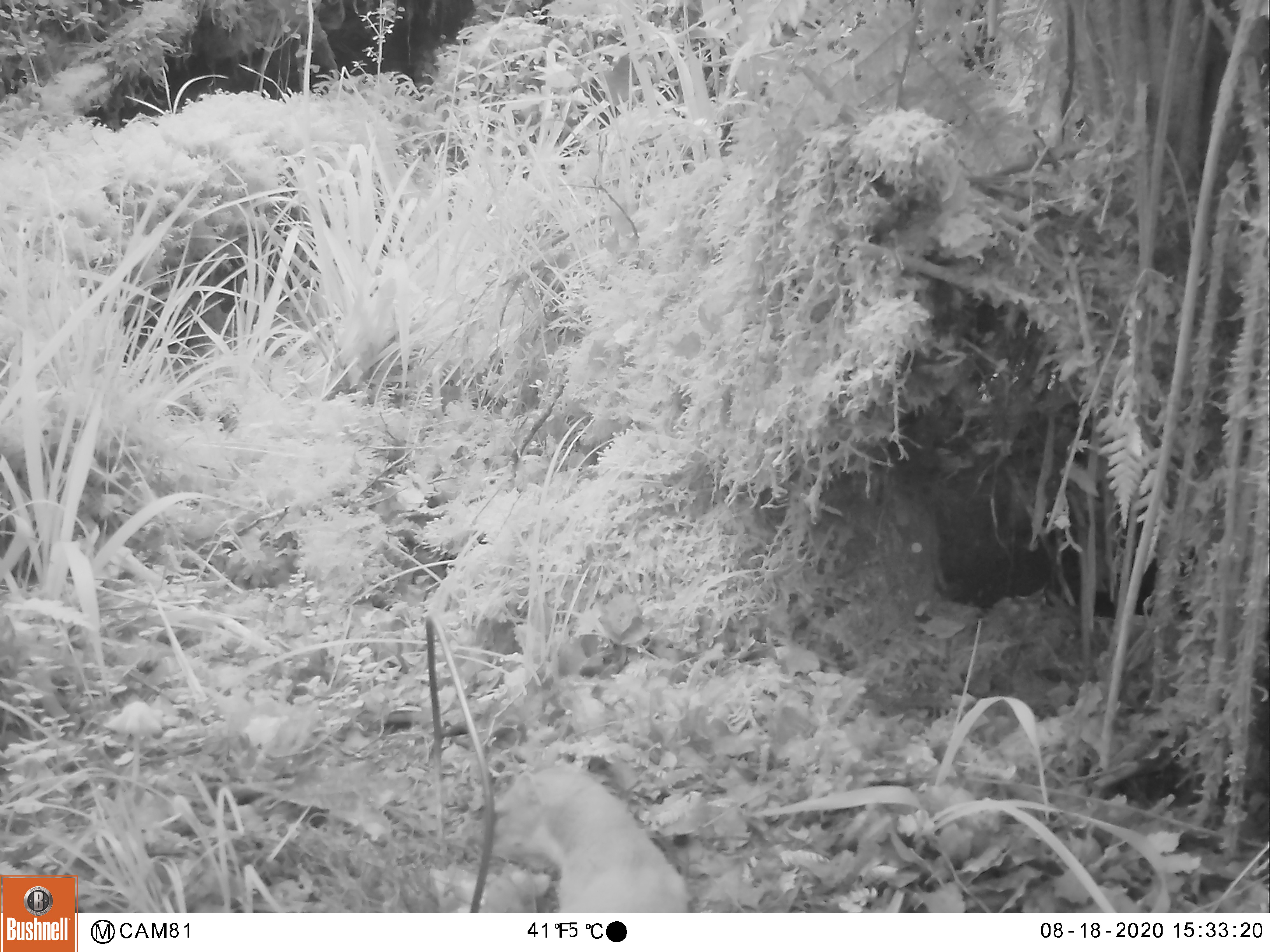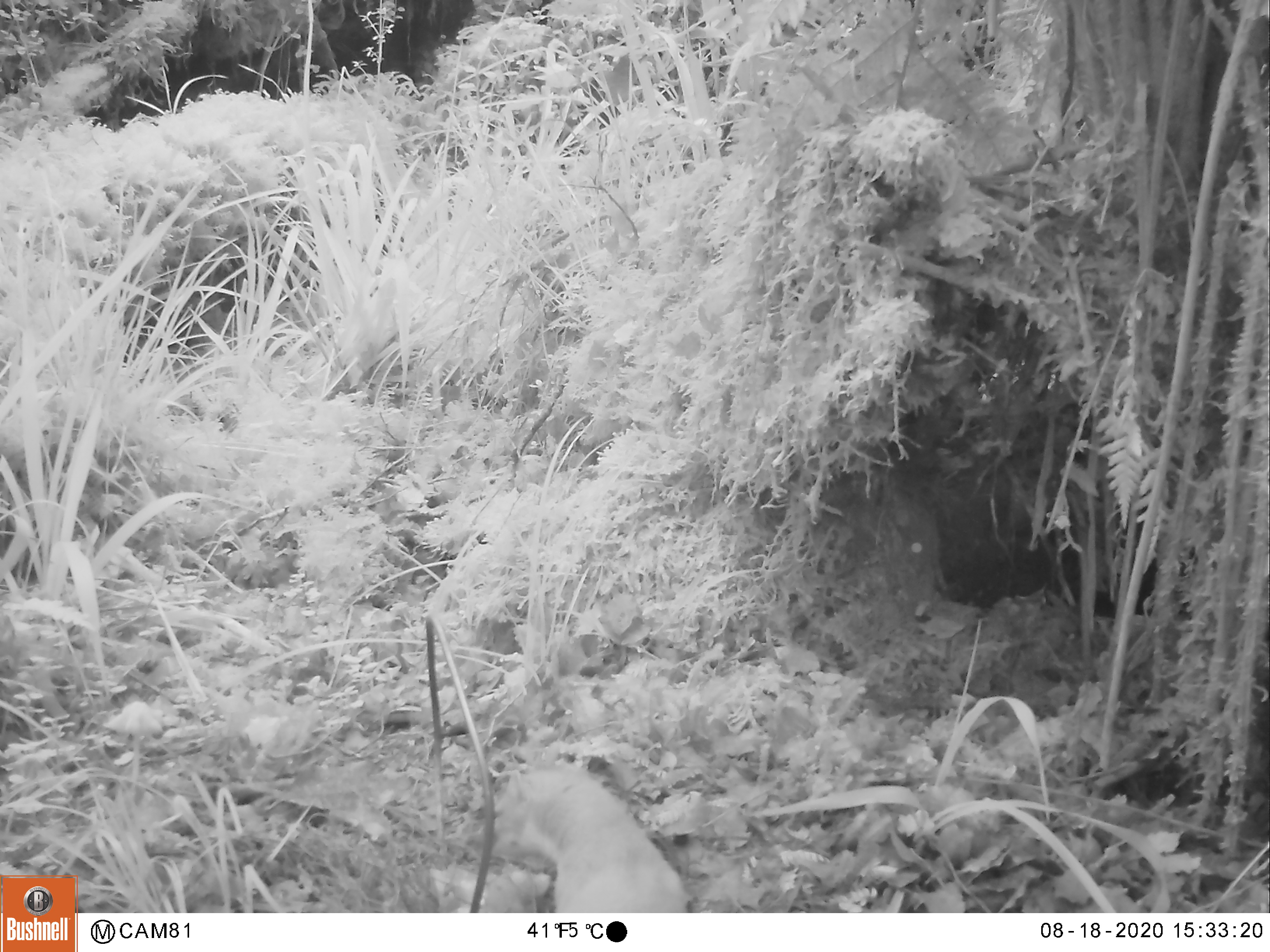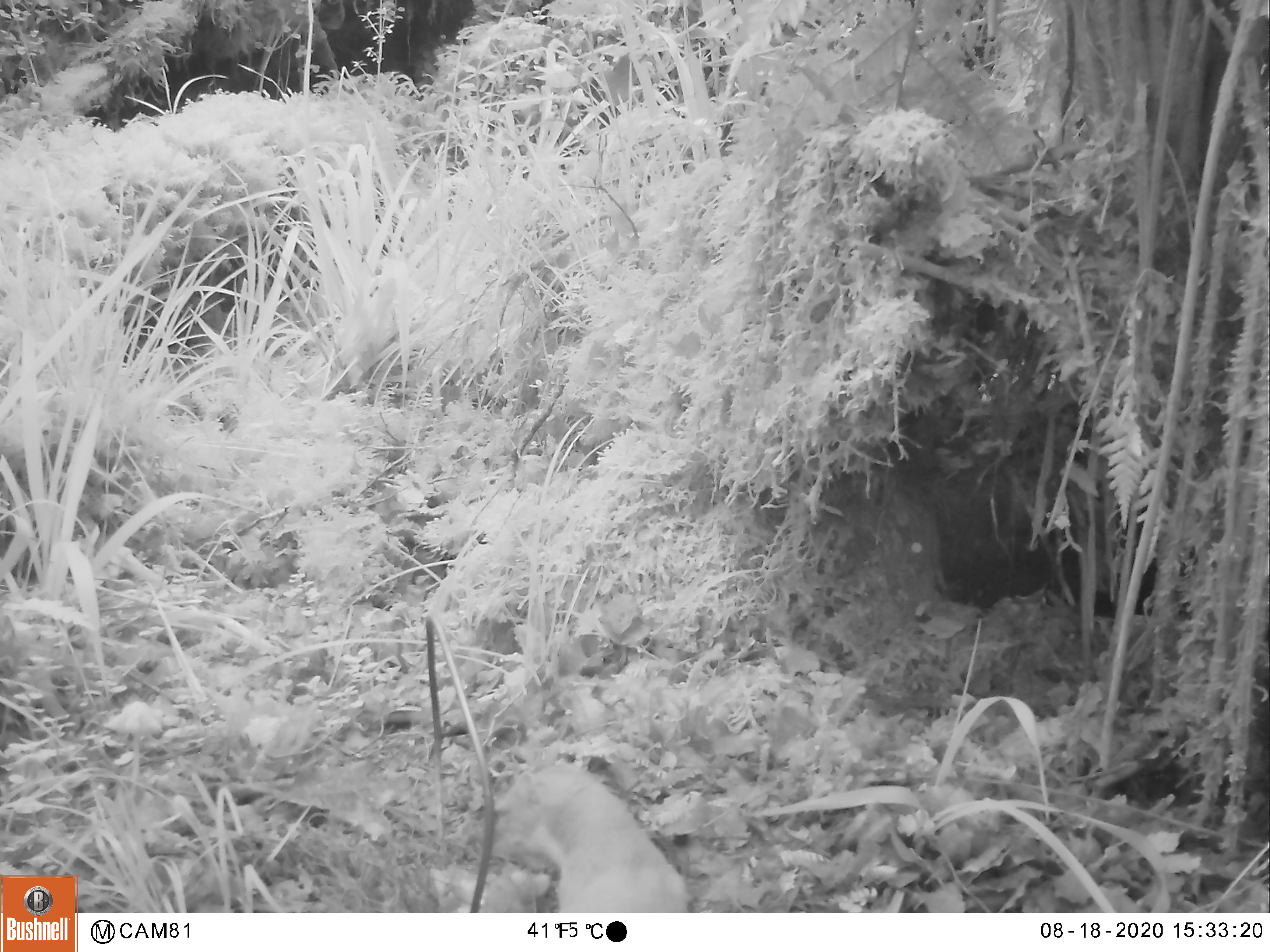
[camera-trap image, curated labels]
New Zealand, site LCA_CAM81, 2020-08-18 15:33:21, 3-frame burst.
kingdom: Animalia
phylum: Chordata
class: Mammalia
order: Carnivora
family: Mustelidae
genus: Mustela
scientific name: Mustela erminea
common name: stoat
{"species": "stoat (Mustela erminea)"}